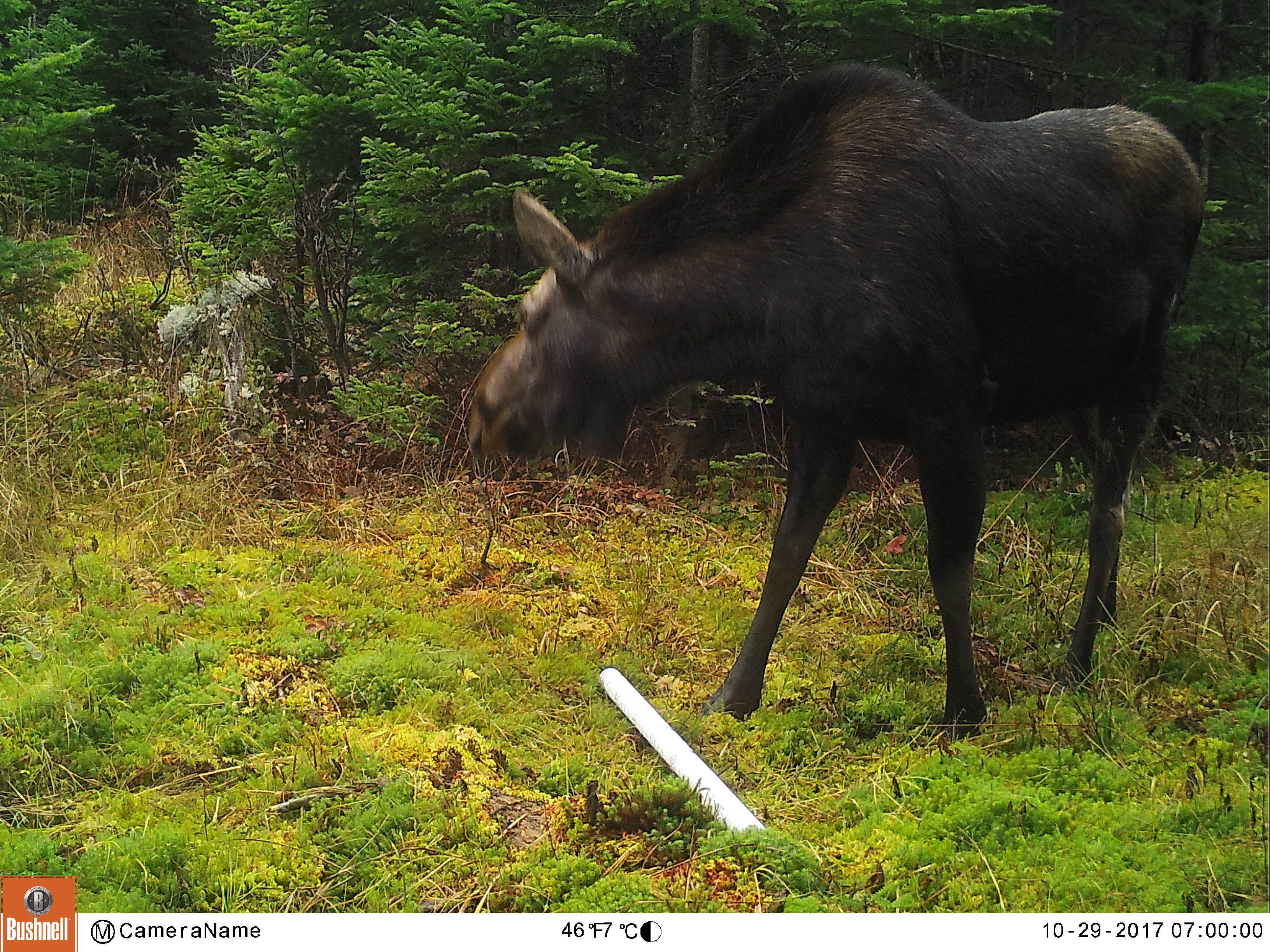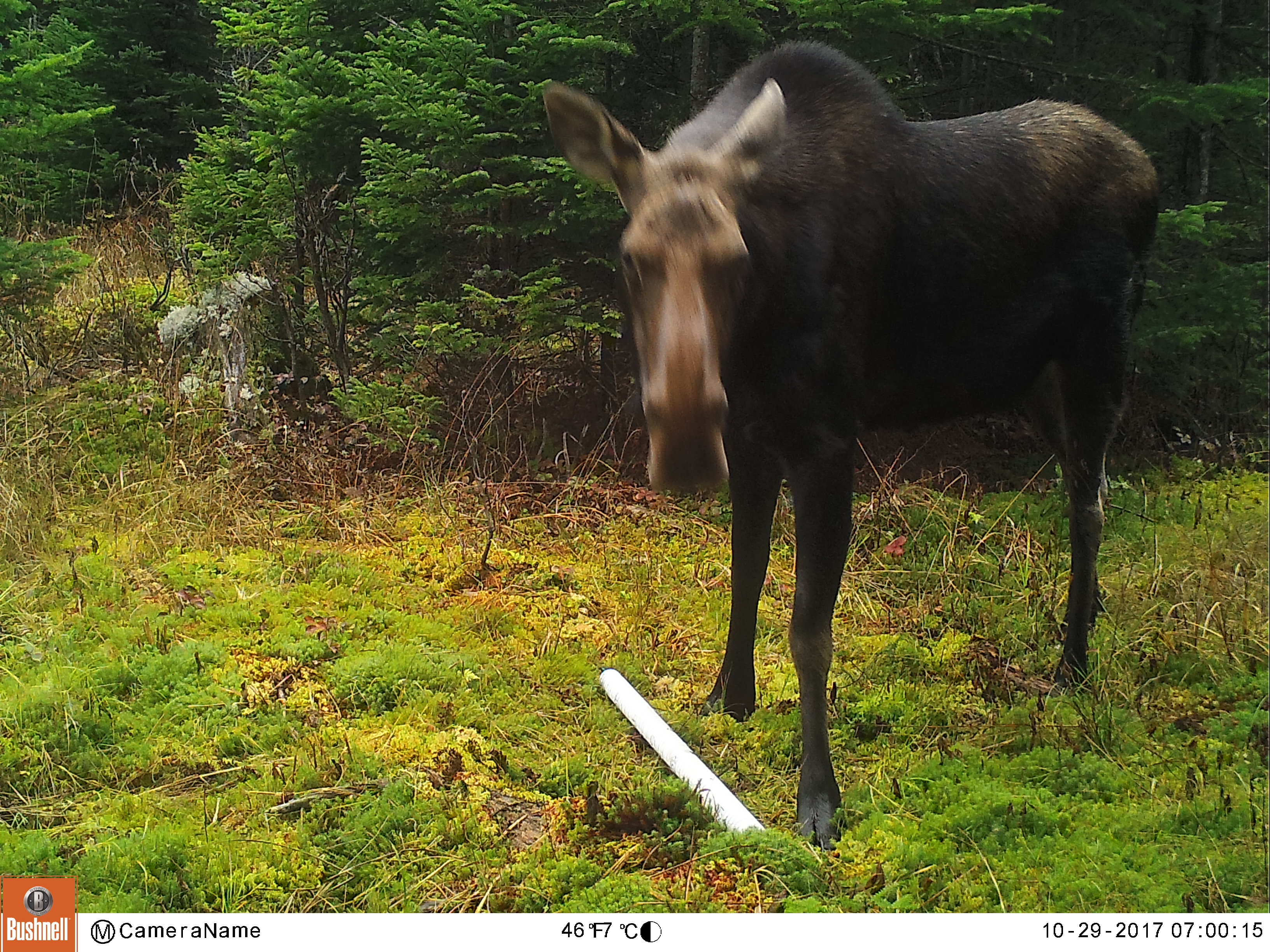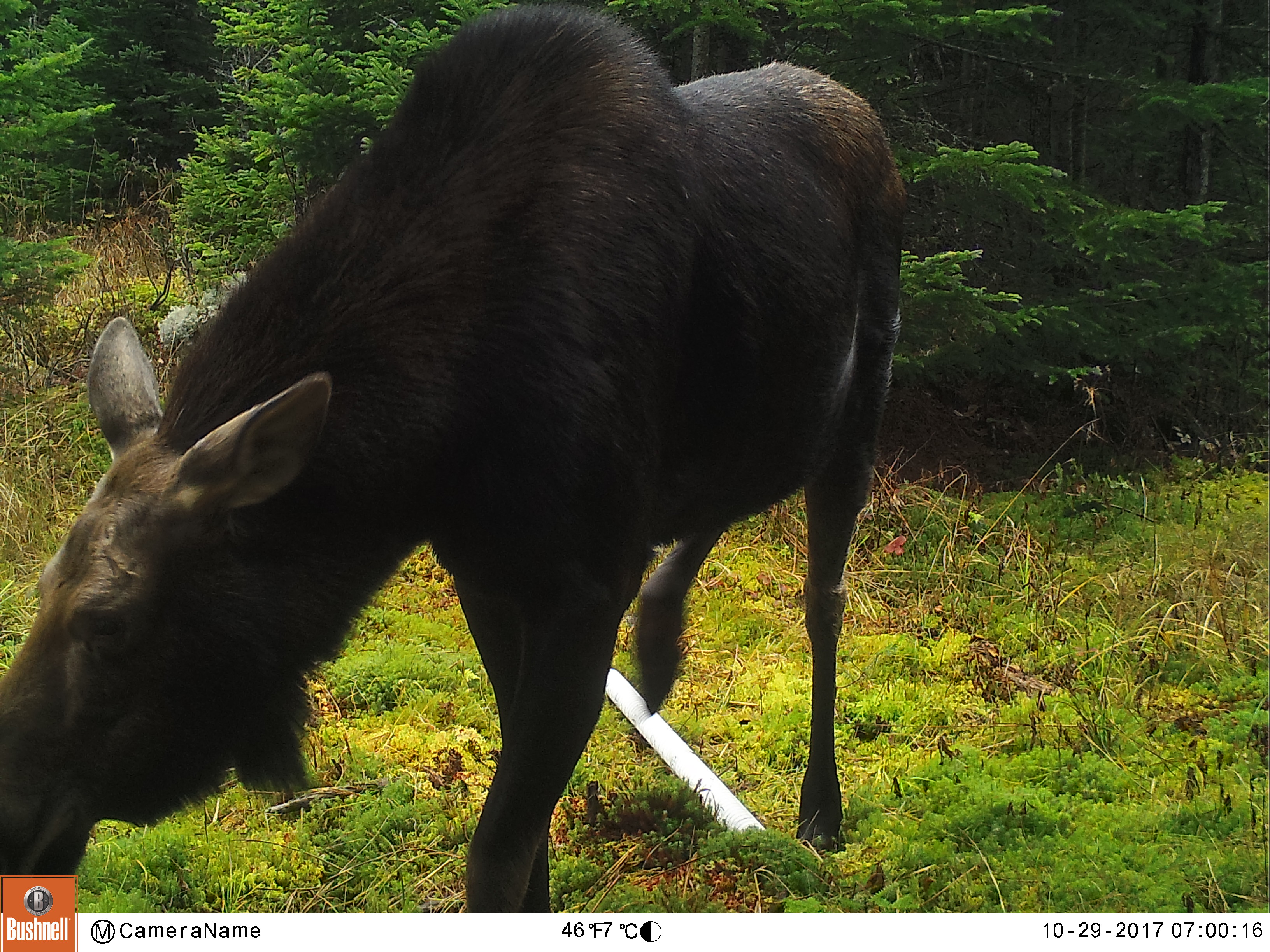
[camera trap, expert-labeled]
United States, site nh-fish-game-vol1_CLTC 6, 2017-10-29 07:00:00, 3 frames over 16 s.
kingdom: Animalia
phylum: Chordata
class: Mammalia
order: Artiodactyla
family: Cervidae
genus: Alces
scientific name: Alces alces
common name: moose